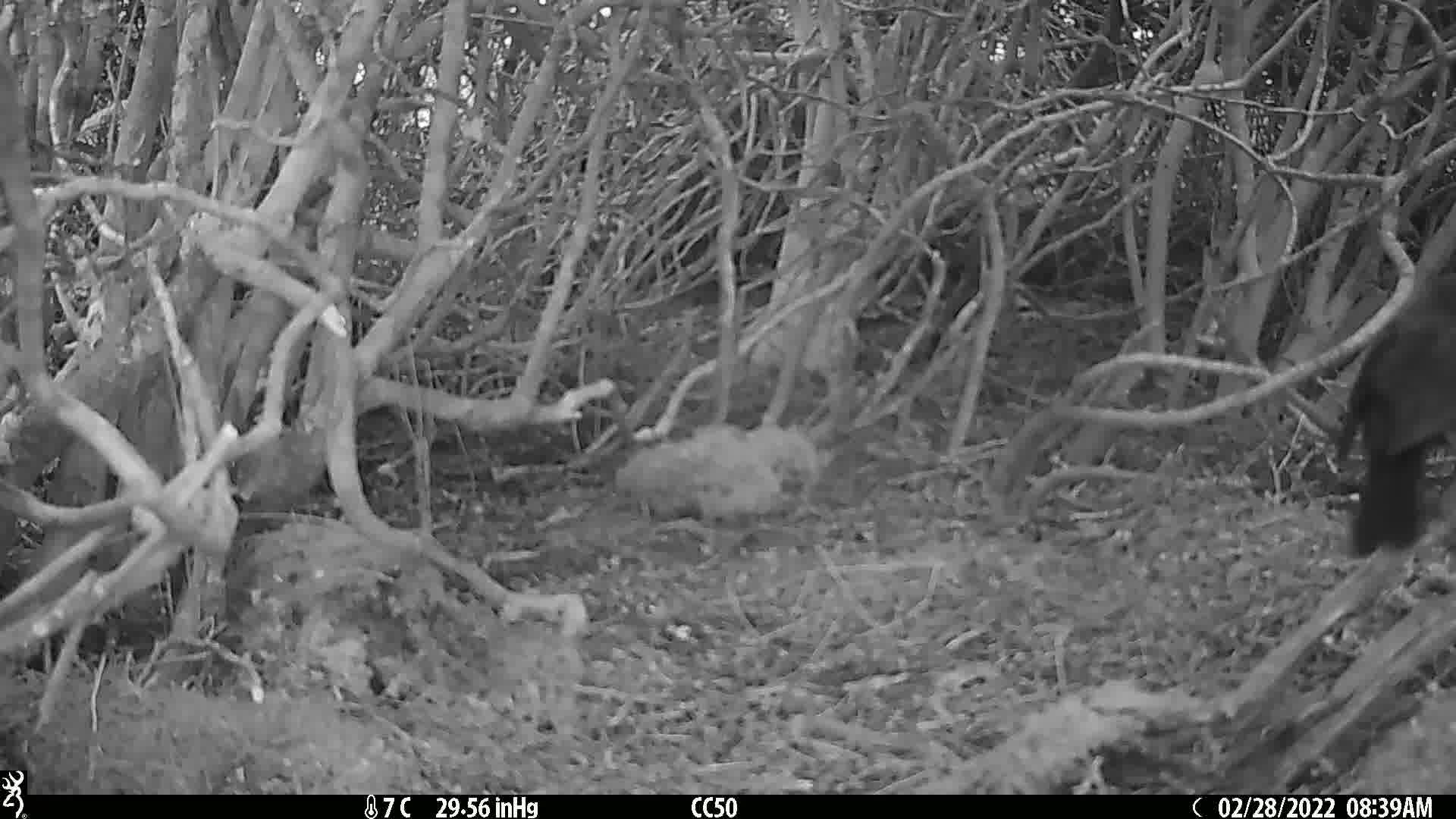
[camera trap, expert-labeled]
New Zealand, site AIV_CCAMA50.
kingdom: Animalia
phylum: Chordata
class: Aves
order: Passeriformes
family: Turdidae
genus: Turdus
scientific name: Turdus merula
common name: eurasian blackbird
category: blackbird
Blackbird (eurasian blackbird) (Turdus merula).